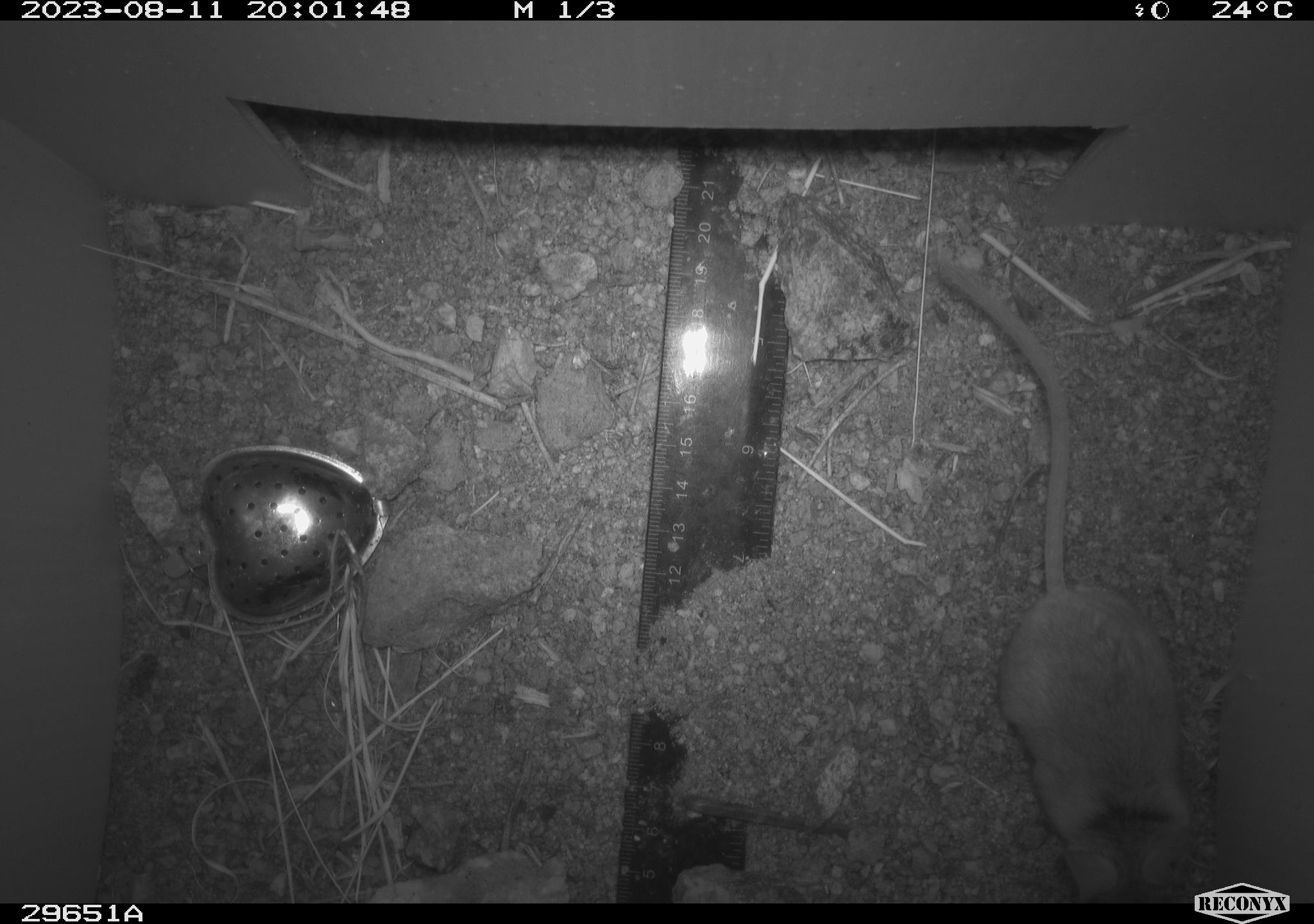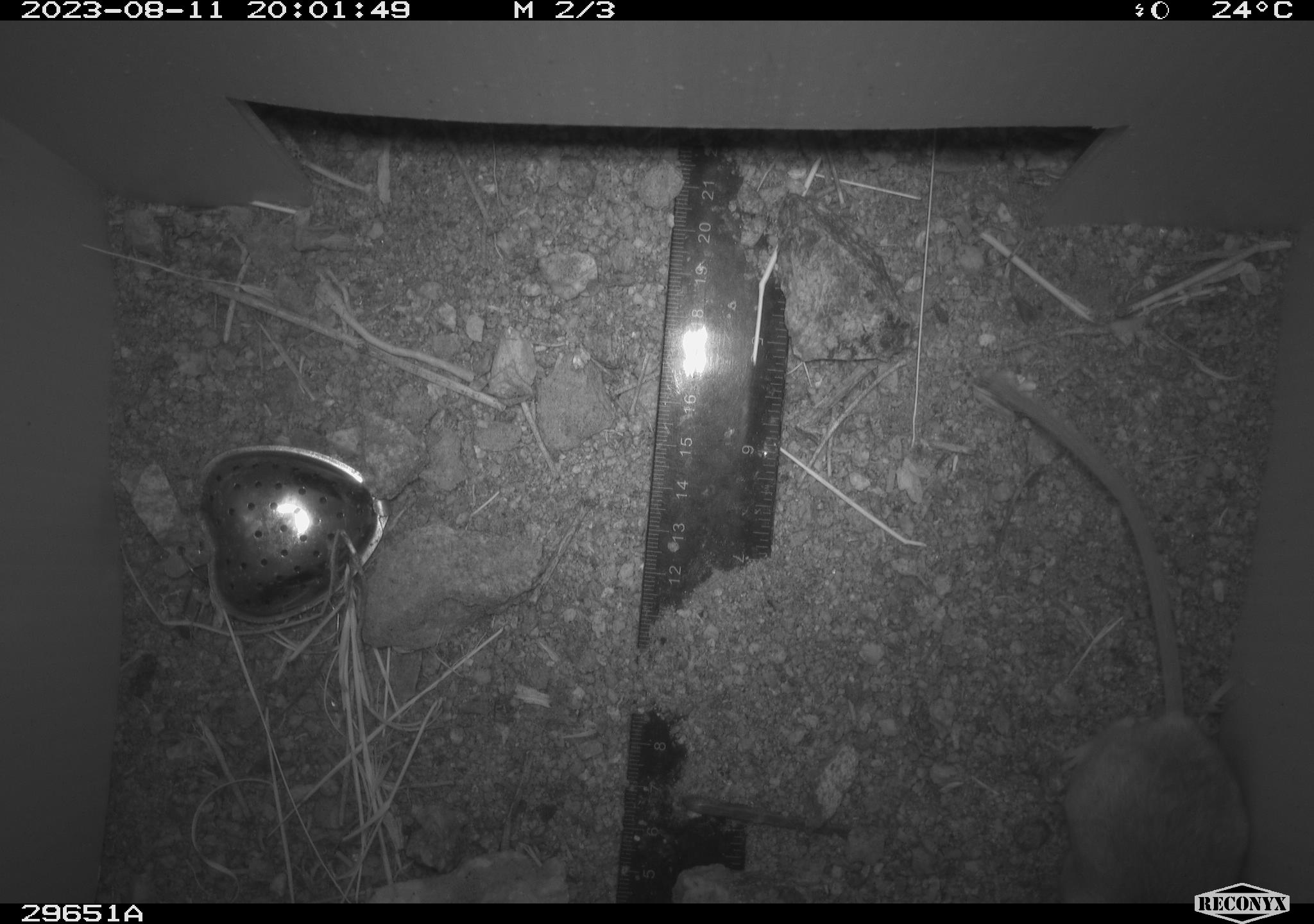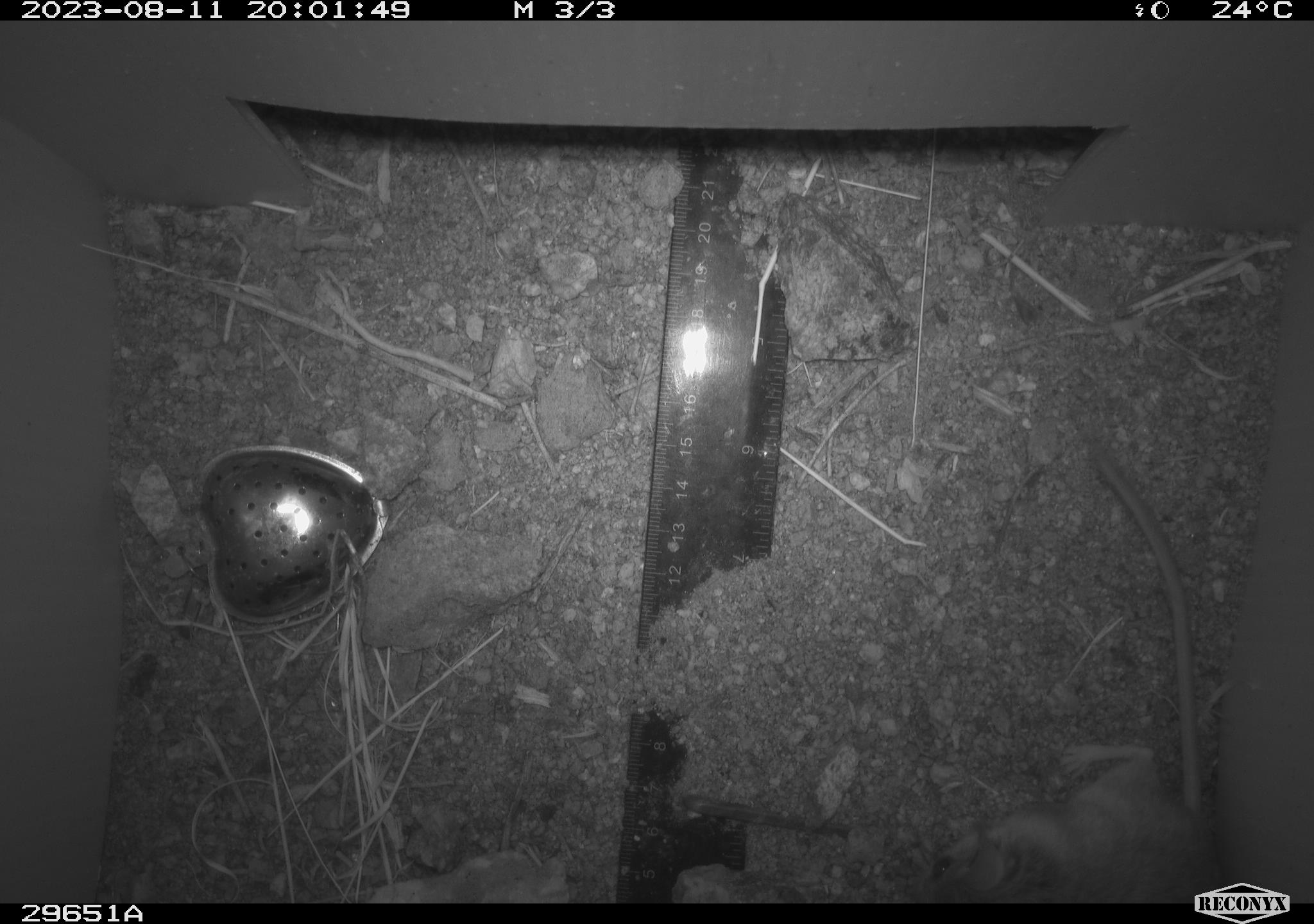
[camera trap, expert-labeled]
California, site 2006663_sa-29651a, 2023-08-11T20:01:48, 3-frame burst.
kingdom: Animalia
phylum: Chordata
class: Mammalia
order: Rodentia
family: Heteromyidae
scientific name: Heteromyidae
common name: kangaroo rats and pocket mice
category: heteromyidae family